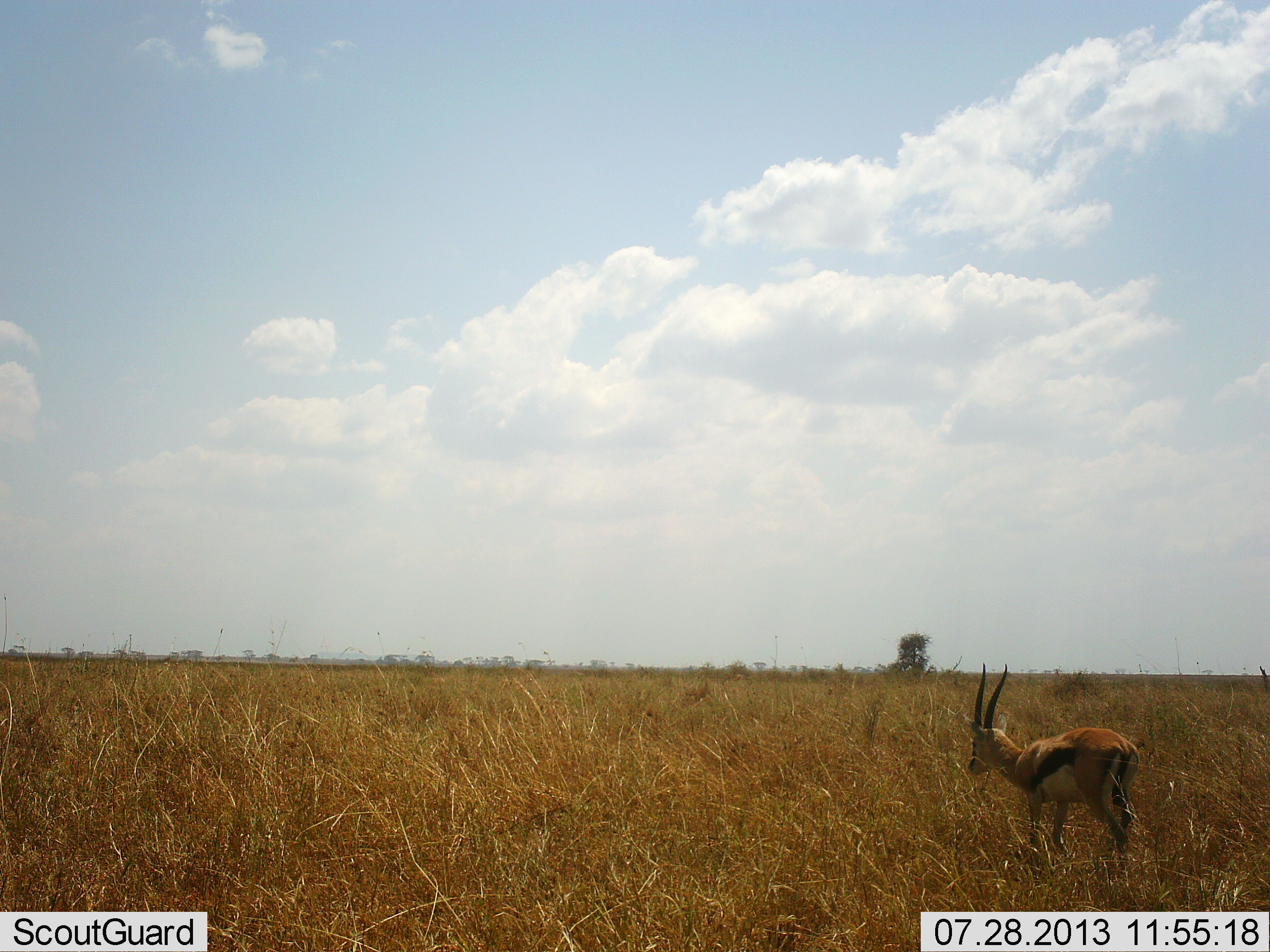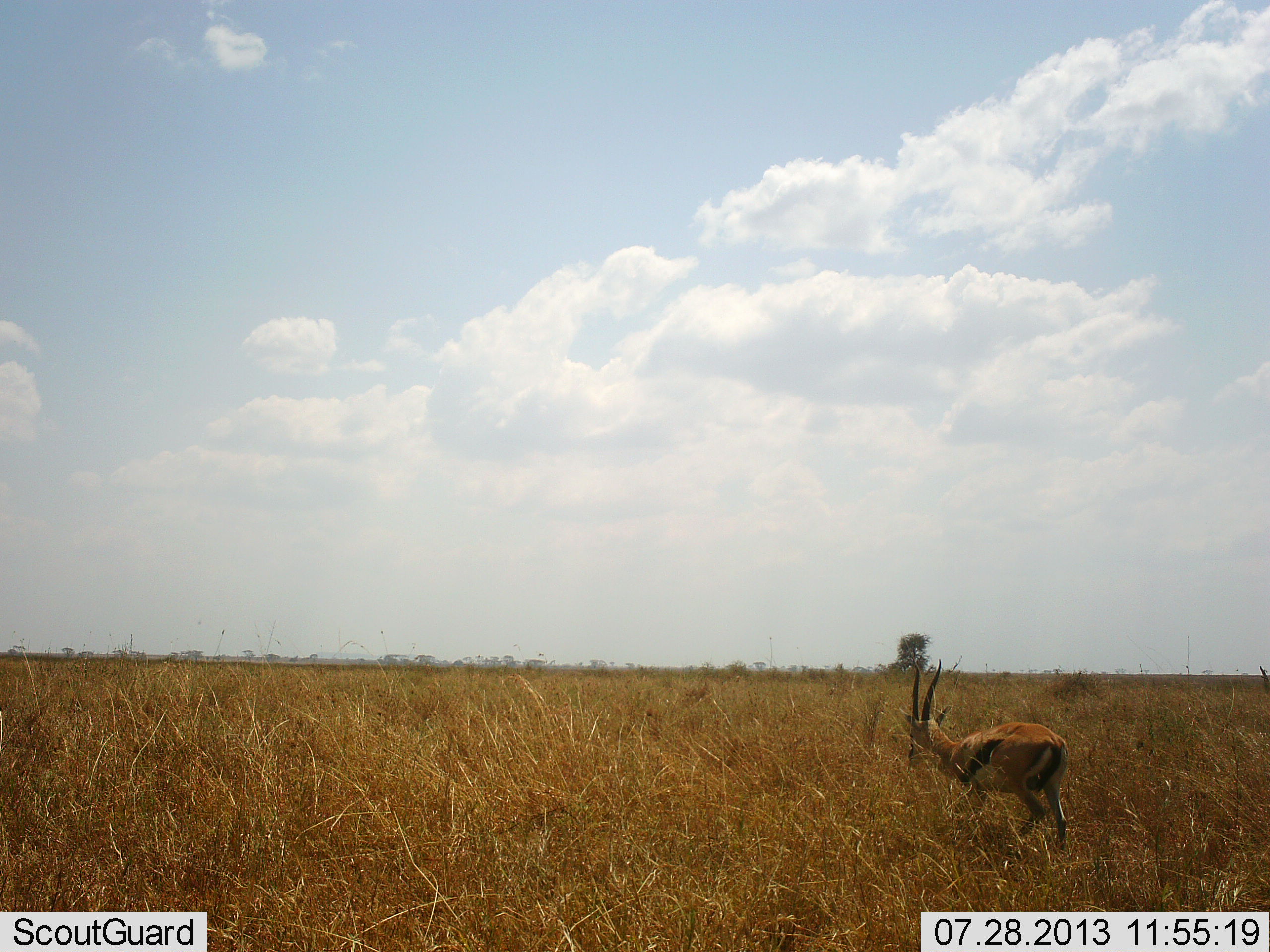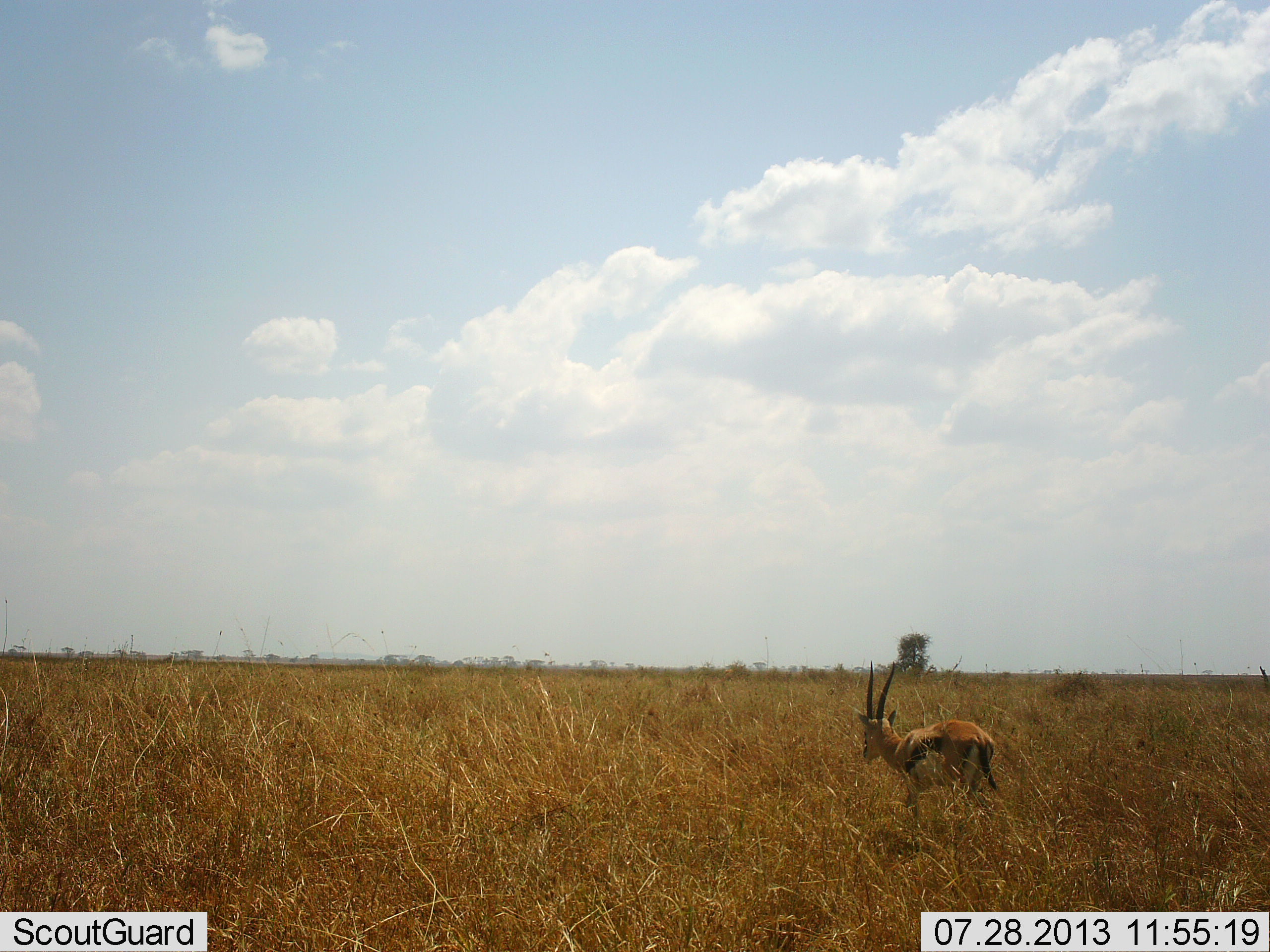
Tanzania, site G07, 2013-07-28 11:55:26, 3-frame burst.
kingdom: Animalia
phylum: Chordata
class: Mammalia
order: Artiodactyla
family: Bovidae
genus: Eudorcas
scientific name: Eudorcas thomsonii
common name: thomson's gazelle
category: gazellethomsons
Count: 1.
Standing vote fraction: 25%.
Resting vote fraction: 0%.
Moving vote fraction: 81%.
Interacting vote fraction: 0%.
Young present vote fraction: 0%.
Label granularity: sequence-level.